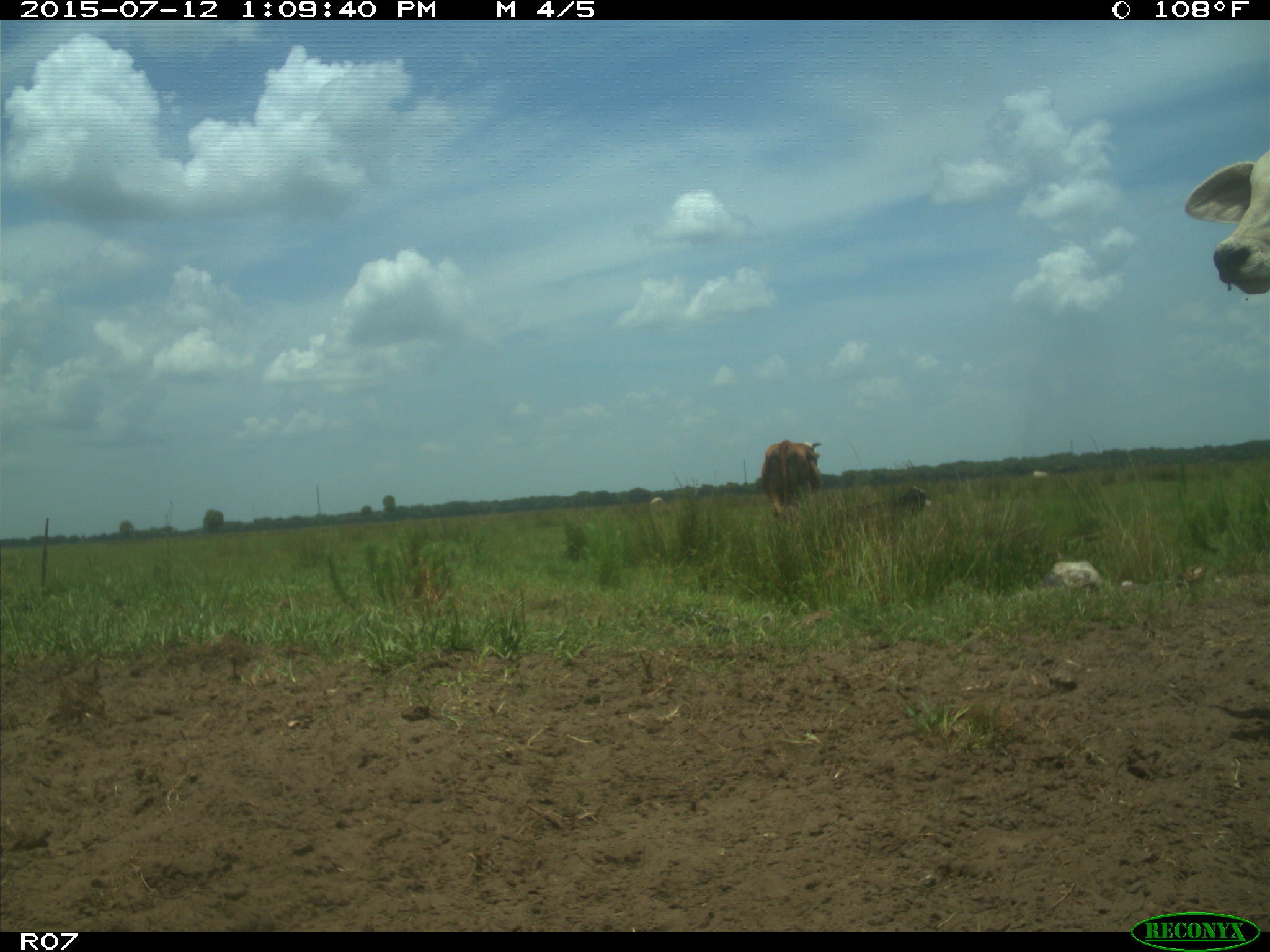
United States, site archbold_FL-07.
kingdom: Animalia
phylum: Chordata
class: Mammalia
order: Artiodactyla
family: Bovidae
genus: Bos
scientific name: Bos taurus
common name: domestic cow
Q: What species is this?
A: Bos taurus (domestic cow).